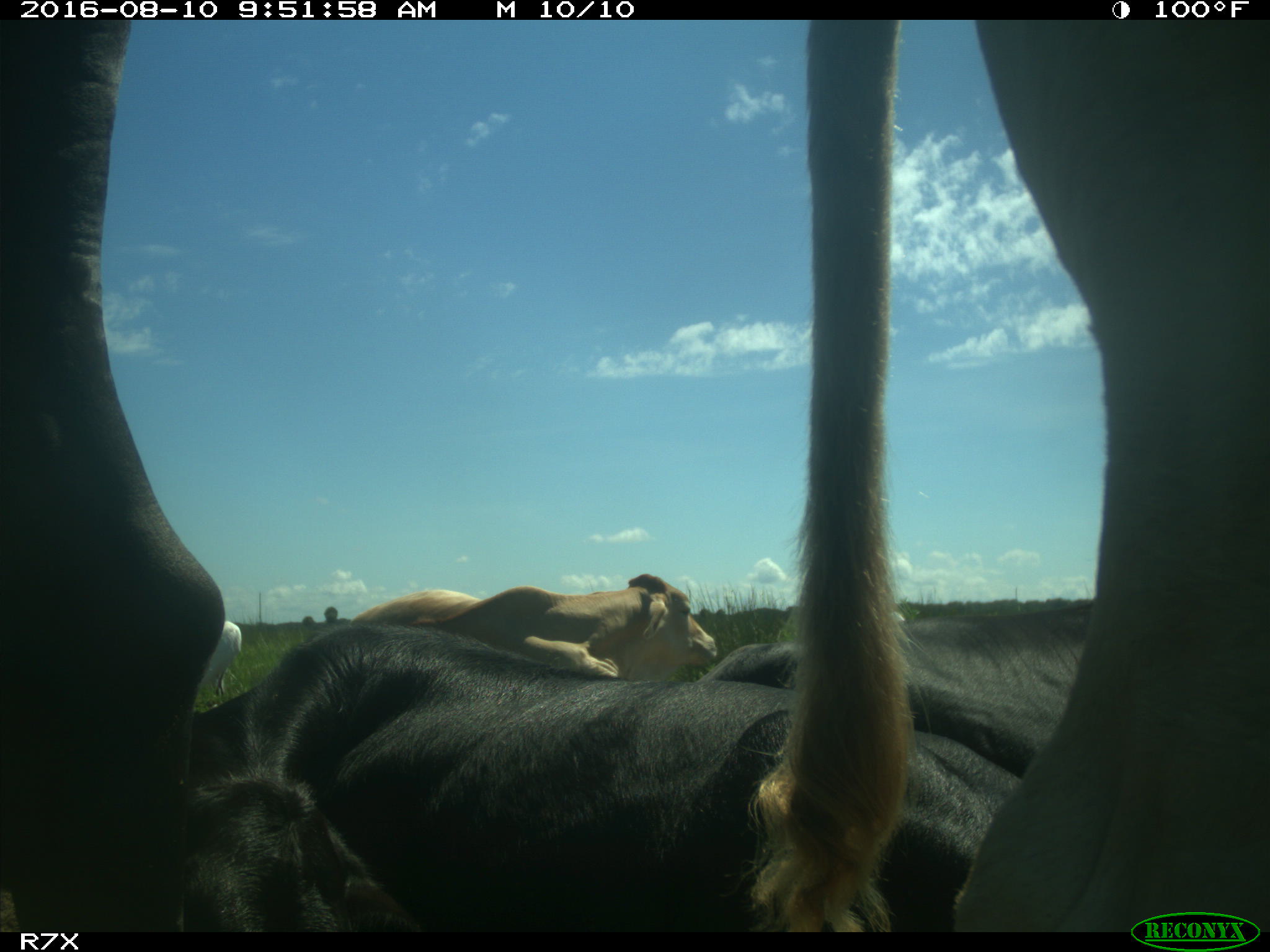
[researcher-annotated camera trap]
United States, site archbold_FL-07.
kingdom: Animalia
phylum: Chordata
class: Mammalia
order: Artiodactyla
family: Bovidae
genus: Bos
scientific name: Bos taurus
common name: domestic cow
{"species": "Bos taurus (domestic cow)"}